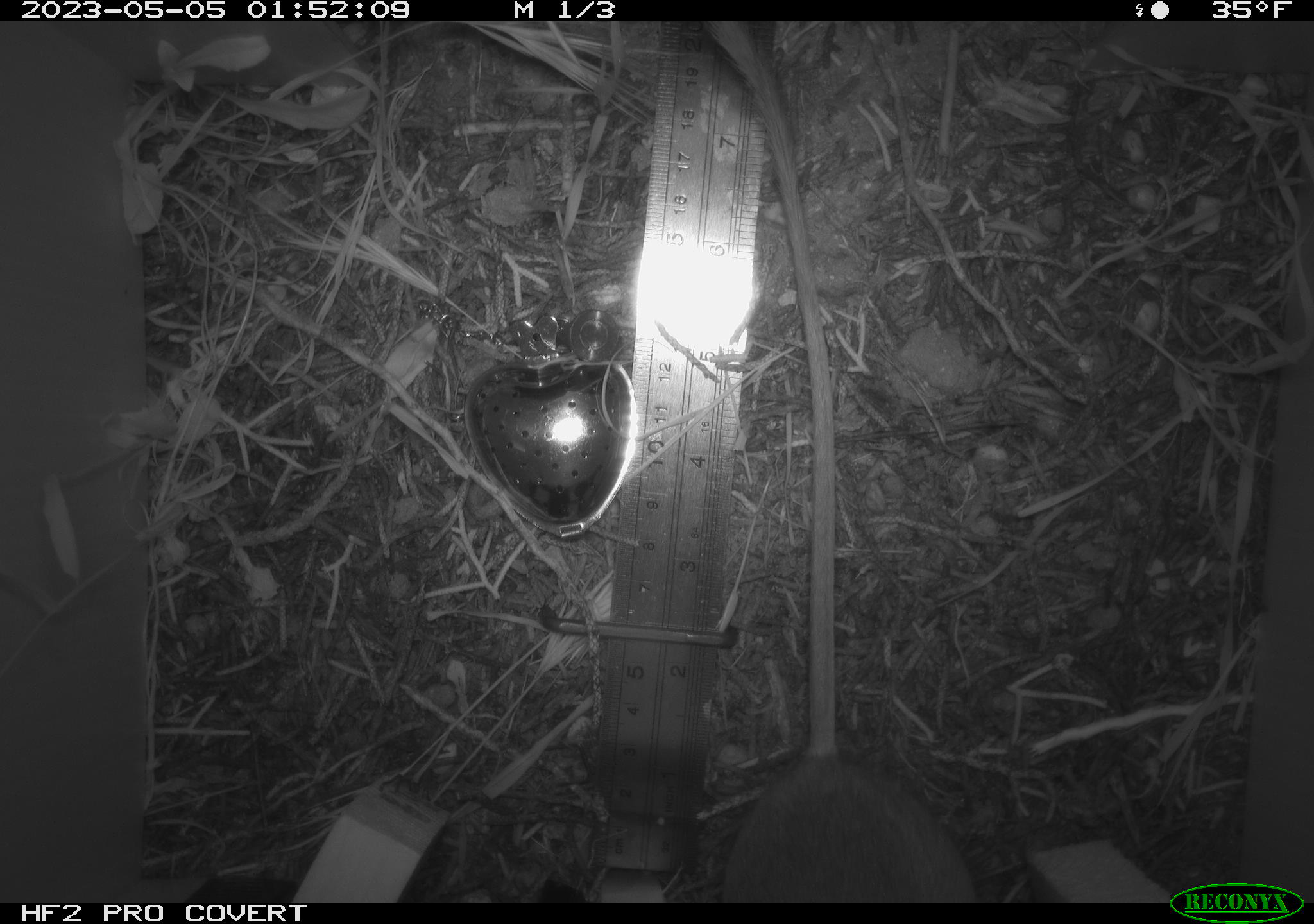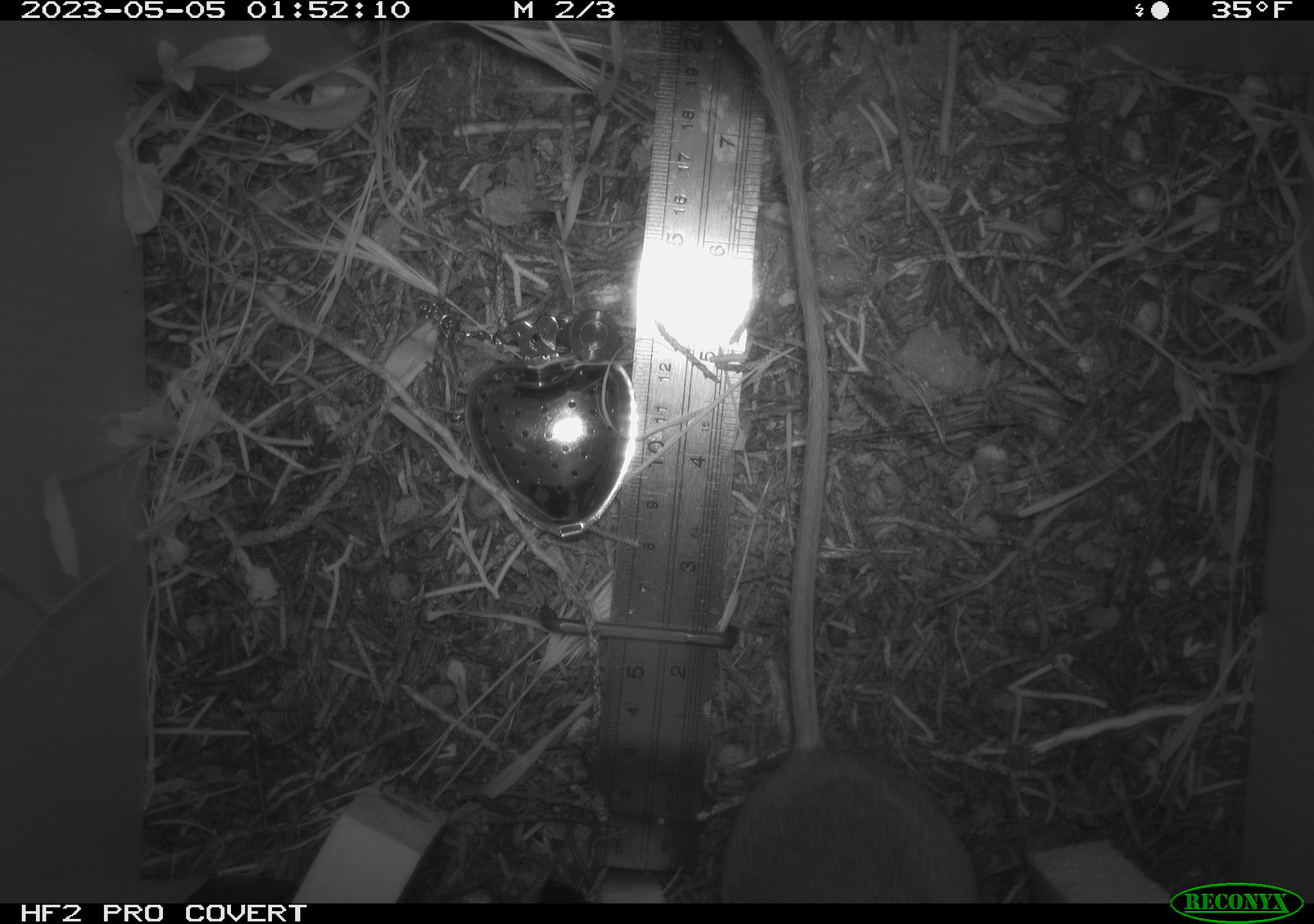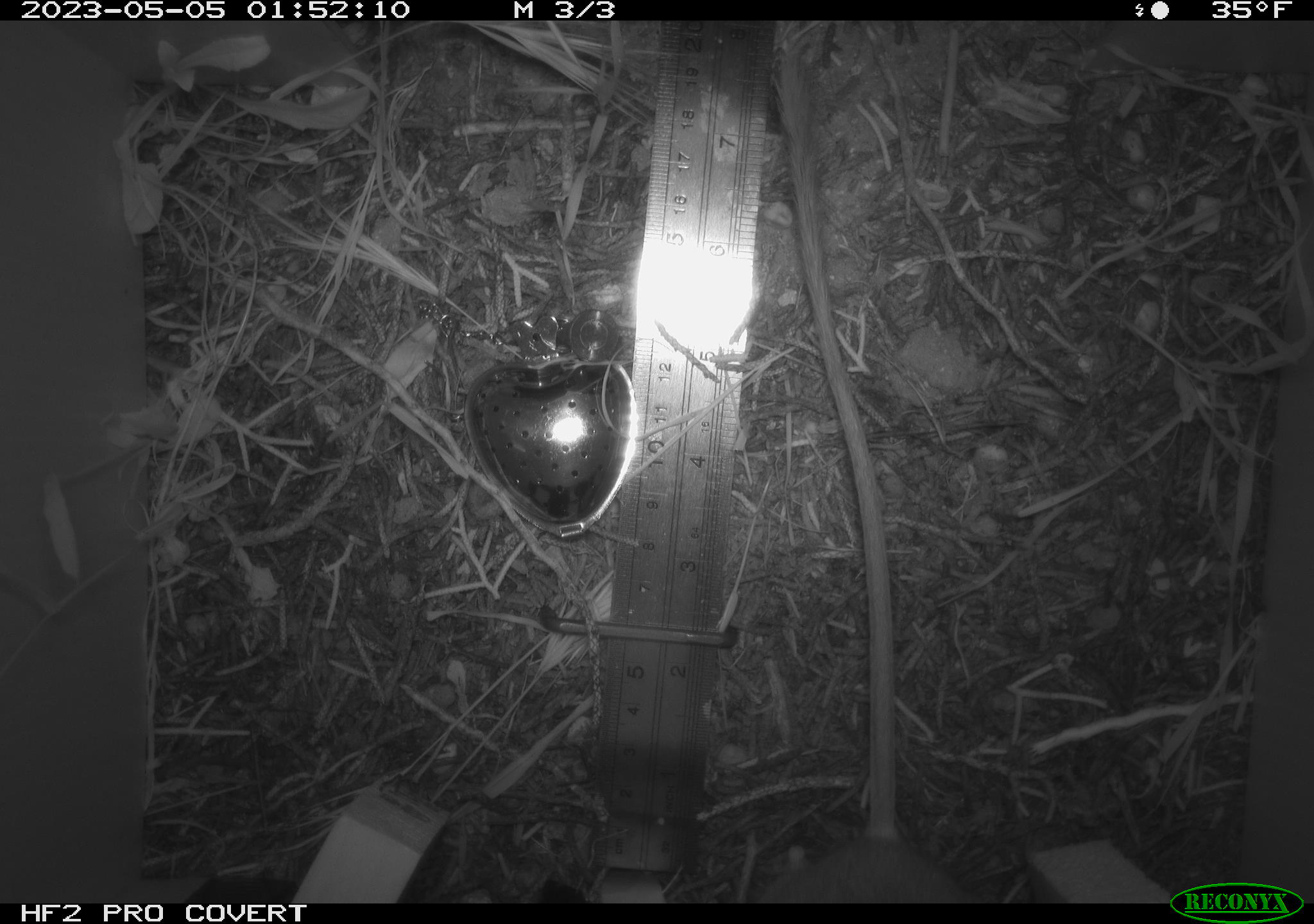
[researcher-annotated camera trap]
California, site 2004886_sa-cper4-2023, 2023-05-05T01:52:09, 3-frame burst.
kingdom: Animalia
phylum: Chordata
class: Mammalia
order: Rodentia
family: Heteromyidae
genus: Dipodomys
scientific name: Dipodomys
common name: kangaroo rats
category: dipodomys species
Dipodomys species (kangaroo rats) (Dipodomys).